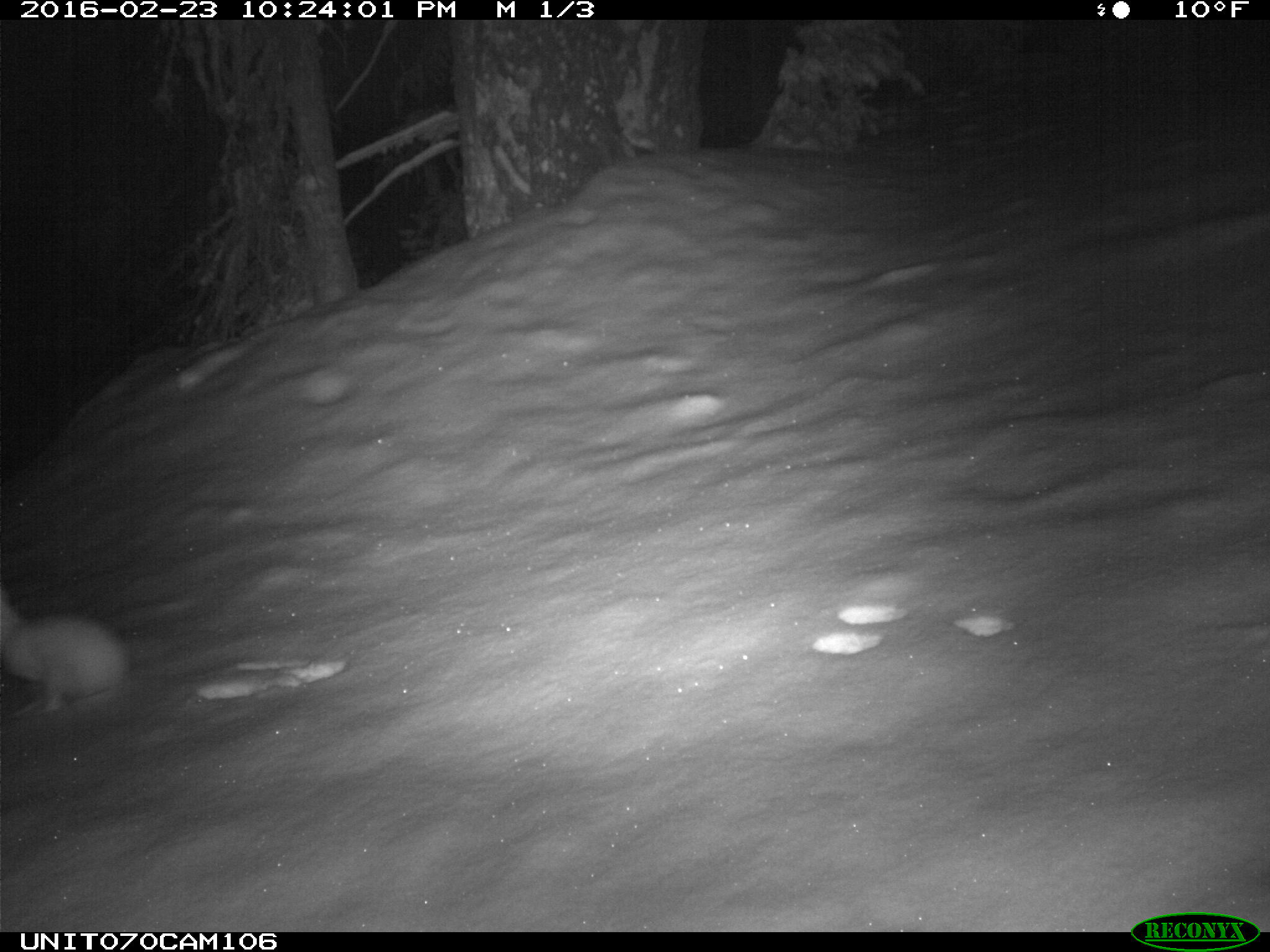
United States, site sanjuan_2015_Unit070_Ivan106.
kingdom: Animalia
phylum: Chordata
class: Mammalia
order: Lagomorpha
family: Leporidae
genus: Lepus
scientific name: Lepus americanus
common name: snowshoe hare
Lepus americanus (snowshoe hare).